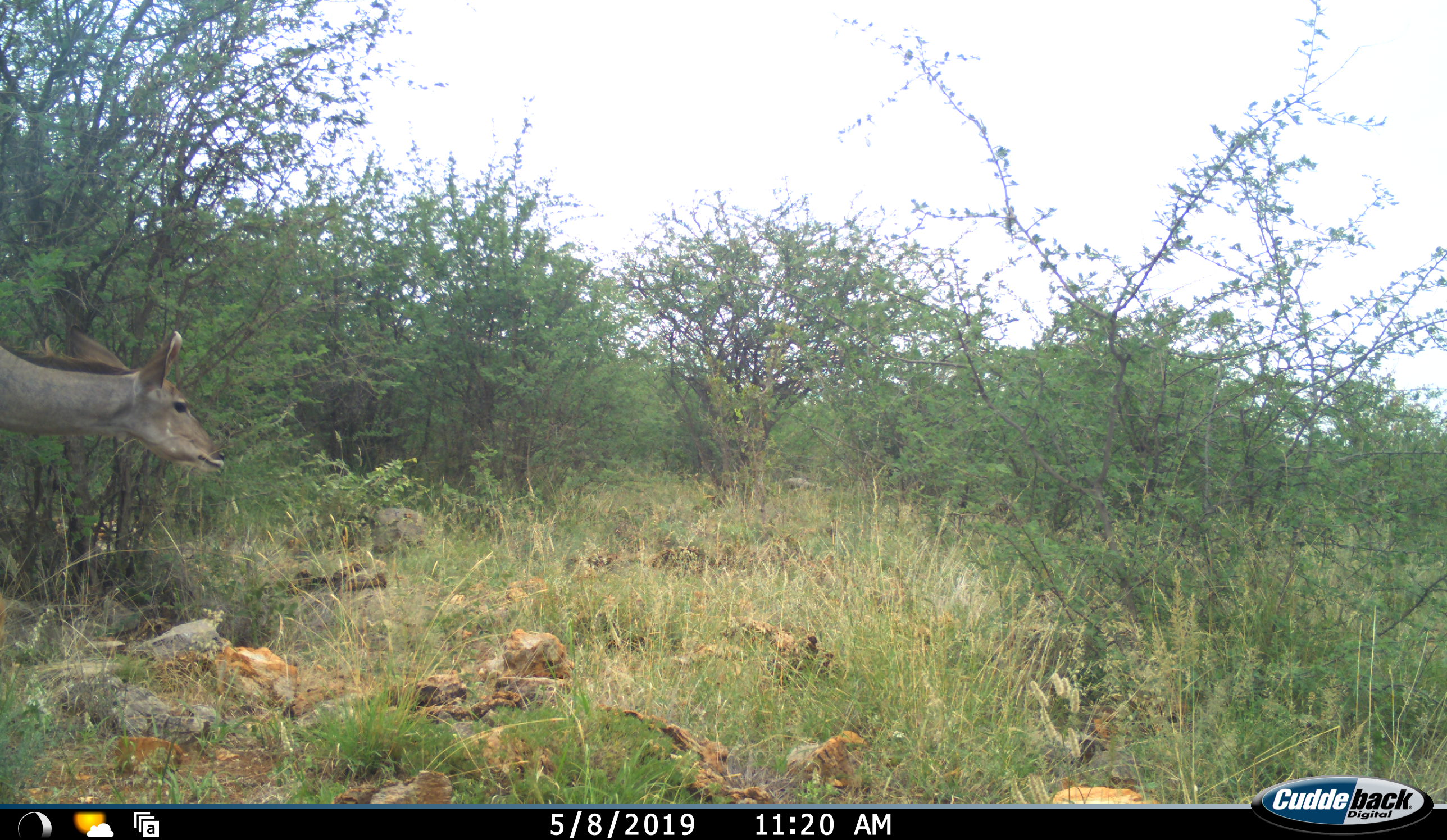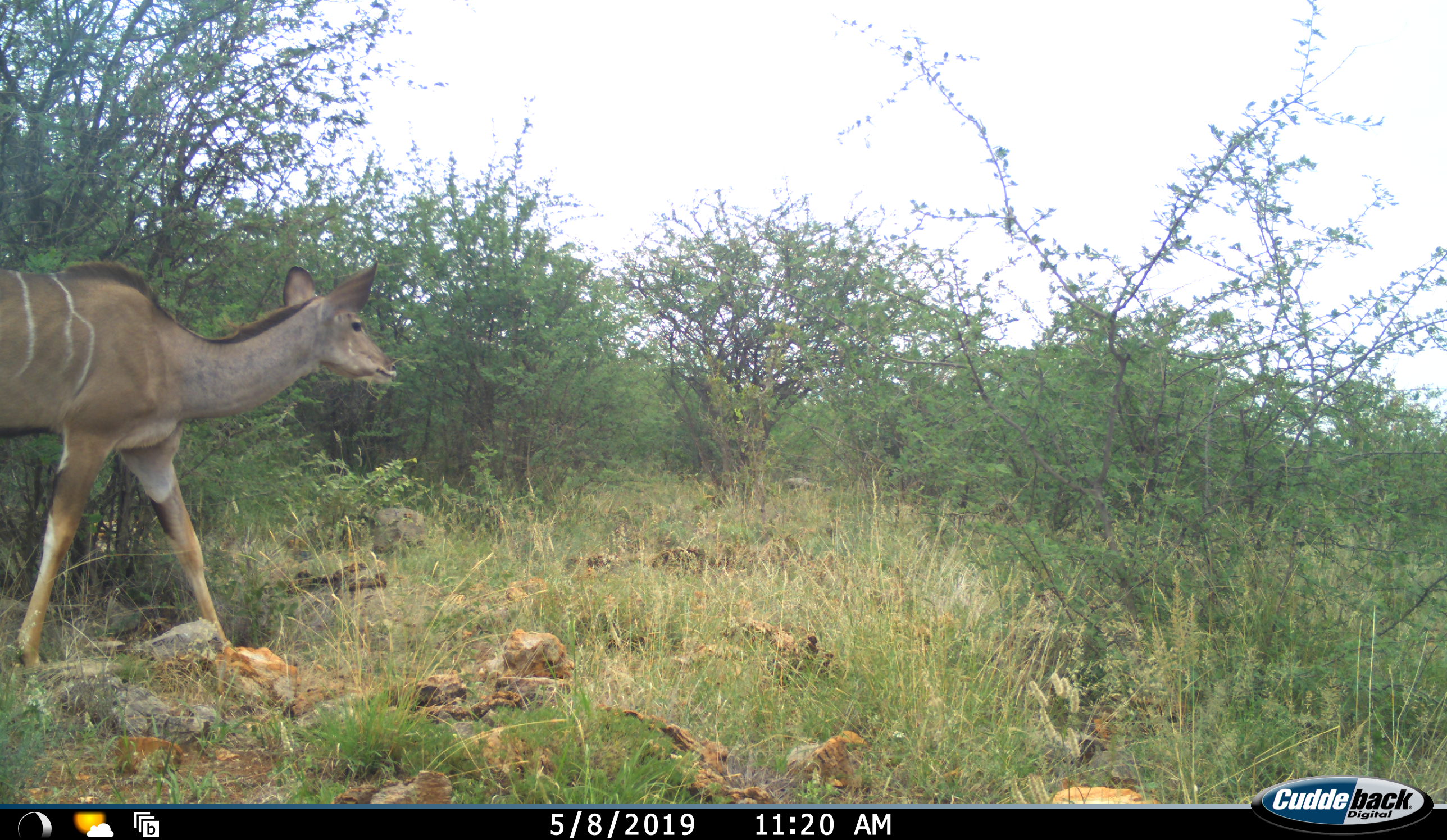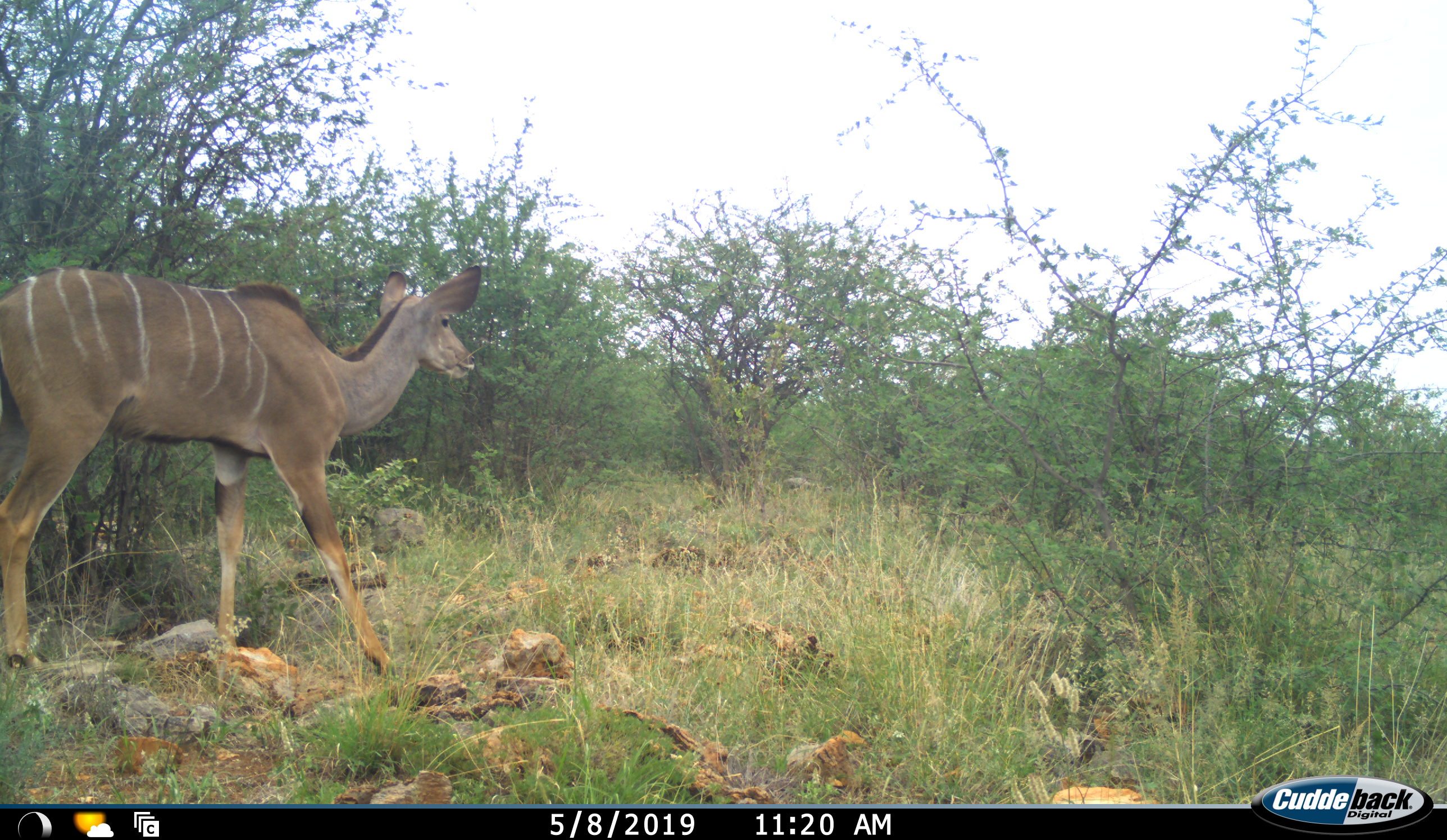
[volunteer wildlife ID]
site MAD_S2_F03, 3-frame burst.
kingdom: Animalia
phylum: Chordata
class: Mammalia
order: Artiodactyla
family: Bovidae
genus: Tragelaphus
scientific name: Tragelaphus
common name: kudu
Kudu (Tragelaphus), count 1. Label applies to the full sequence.